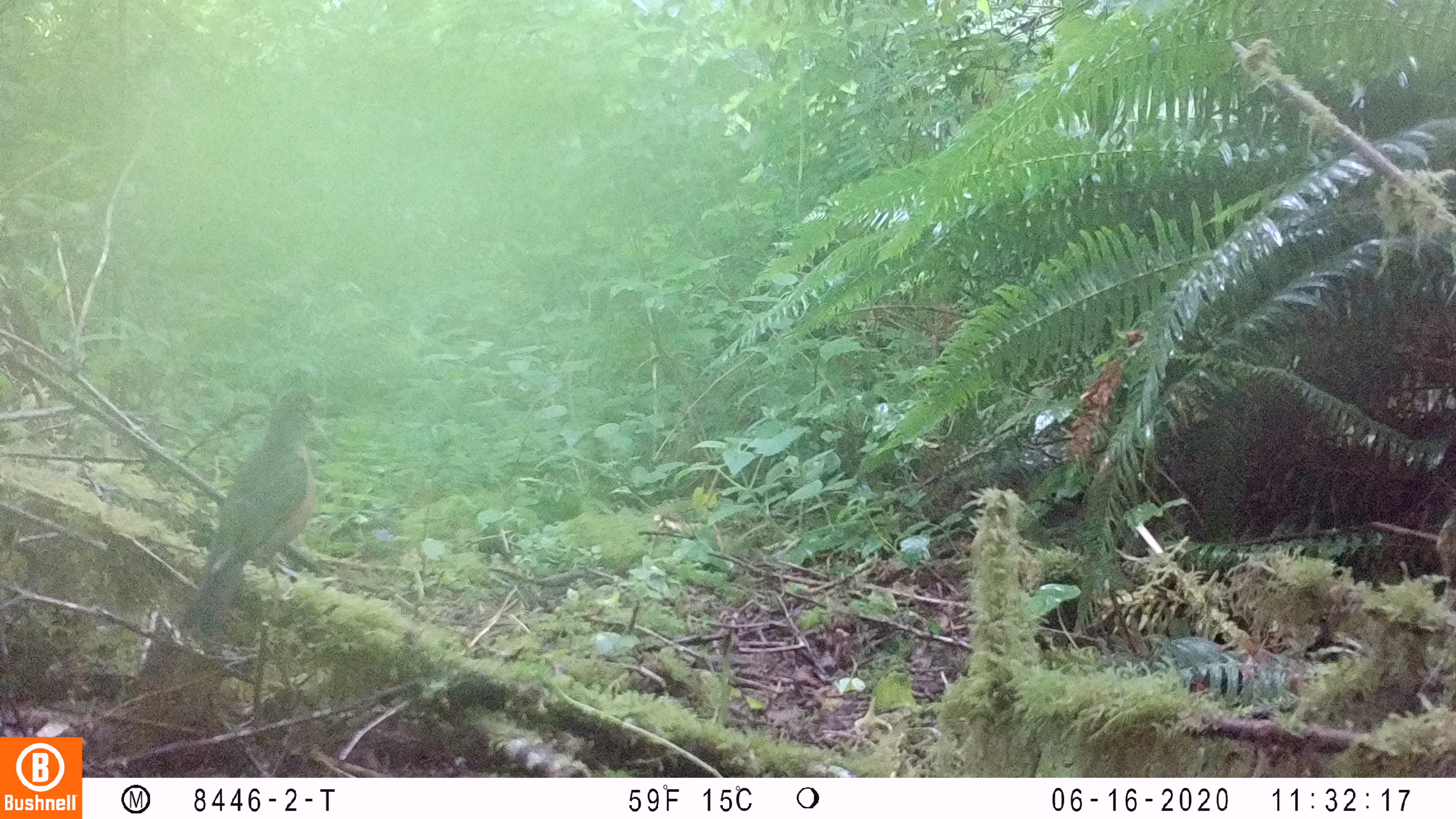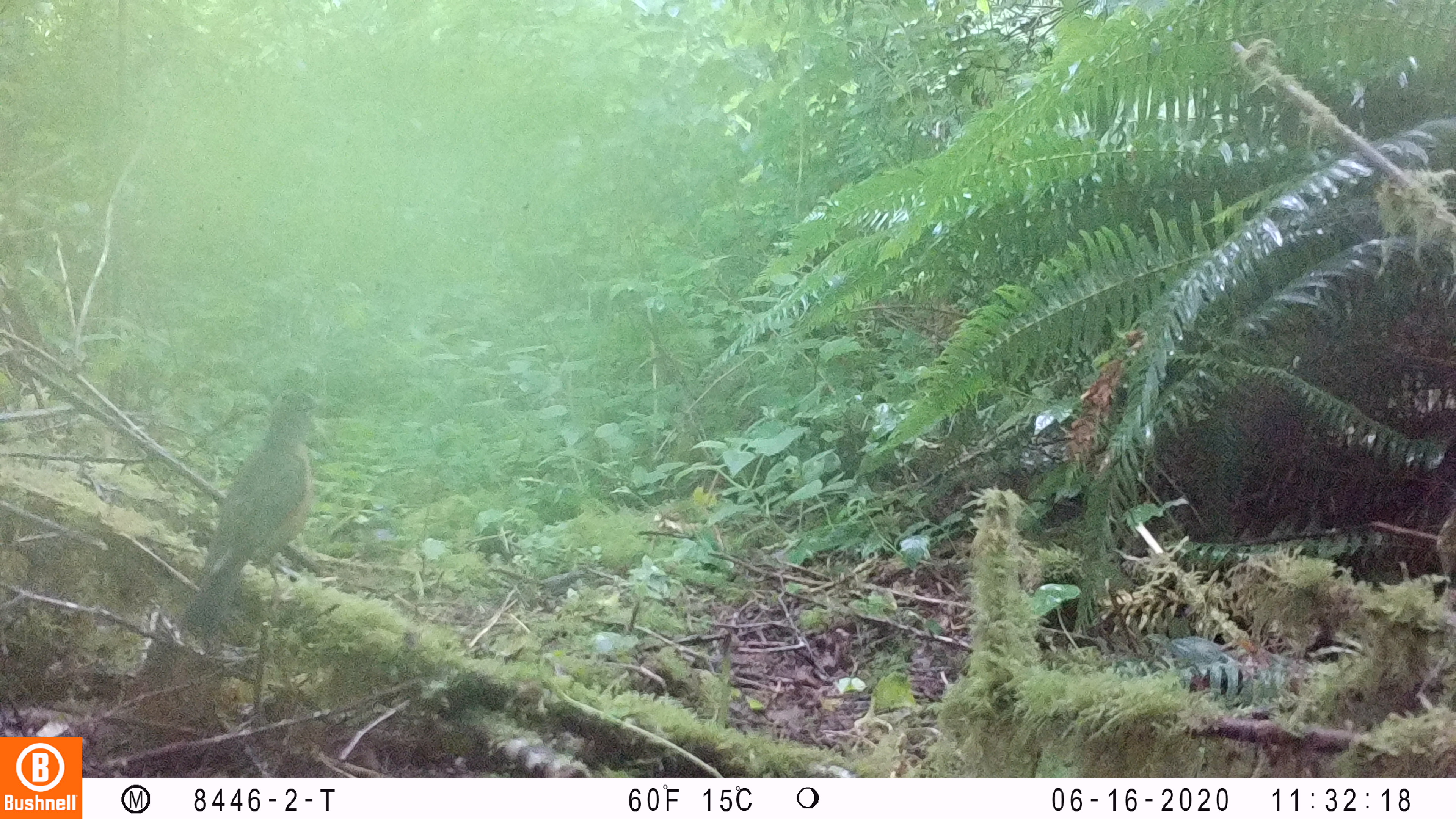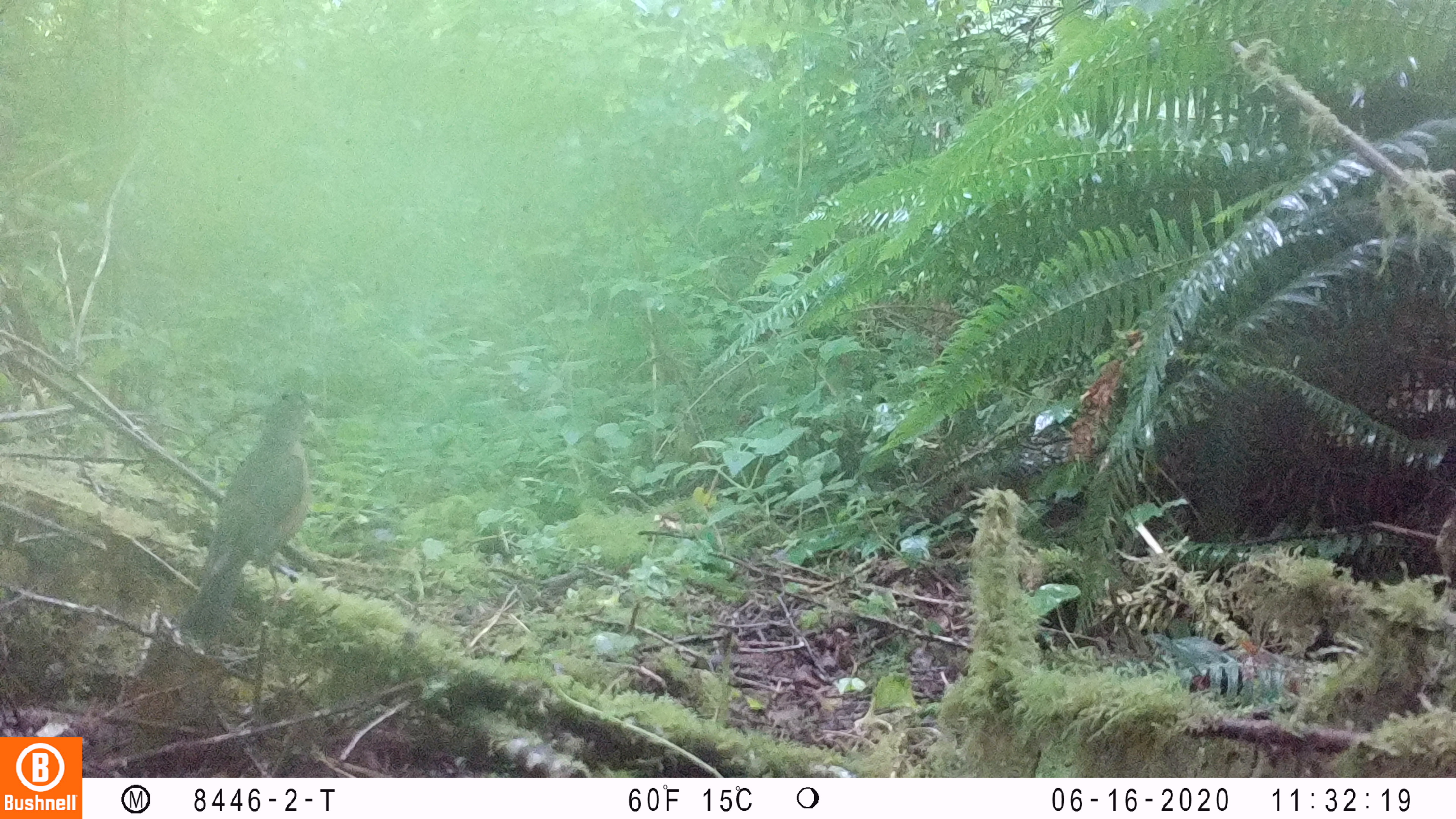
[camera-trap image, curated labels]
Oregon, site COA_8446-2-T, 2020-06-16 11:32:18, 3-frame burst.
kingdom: Animalia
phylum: Chordata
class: Aves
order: Passeriformes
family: Turdidae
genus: Turdus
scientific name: Turdus migratorius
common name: american robin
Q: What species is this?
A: American robin (Turdus migratorius).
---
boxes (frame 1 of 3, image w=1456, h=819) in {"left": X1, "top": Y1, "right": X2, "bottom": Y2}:
american robin: {"left": 166, "top": 373, "right": 338, "bottom": 642}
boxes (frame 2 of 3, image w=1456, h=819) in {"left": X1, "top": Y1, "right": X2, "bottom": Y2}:
american robin: {"left": 162, "top": 378, "right": 337, "bottom": 640}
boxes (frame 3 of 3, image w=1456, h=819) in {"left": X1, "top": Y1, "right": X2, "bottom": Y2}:
american robin: {"left": 160, "top": 376, "right": 331, "bottom": 651}